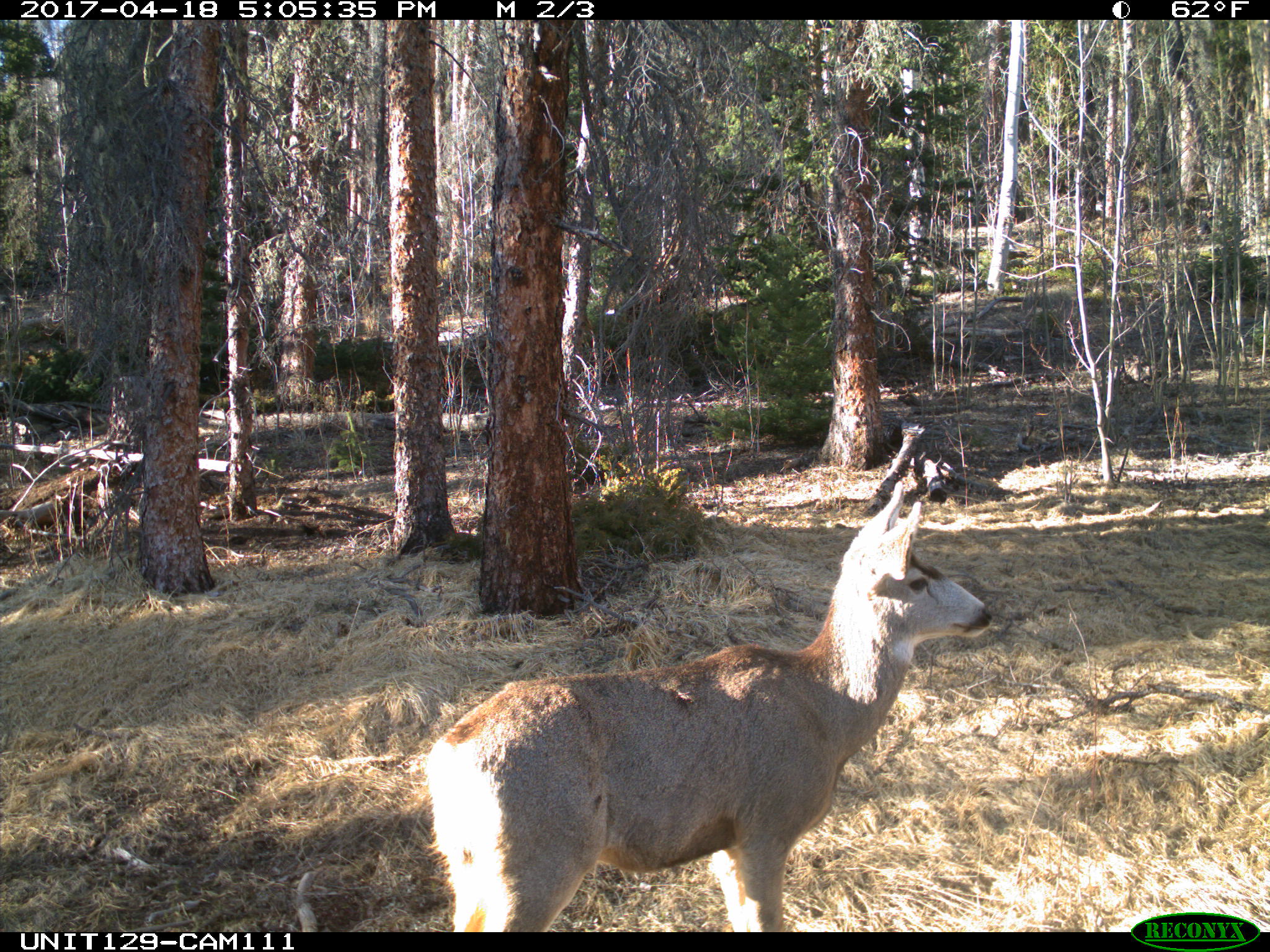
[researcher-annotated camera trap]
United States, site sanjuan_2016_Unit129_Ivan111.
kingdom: Animalia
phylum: Chordata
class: Mammalia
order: Artiodactyla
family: Cervidae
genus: Odocoileus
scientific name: Odocoileus hemionus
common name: mule deer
Odocoileus hemionus (mule deer).